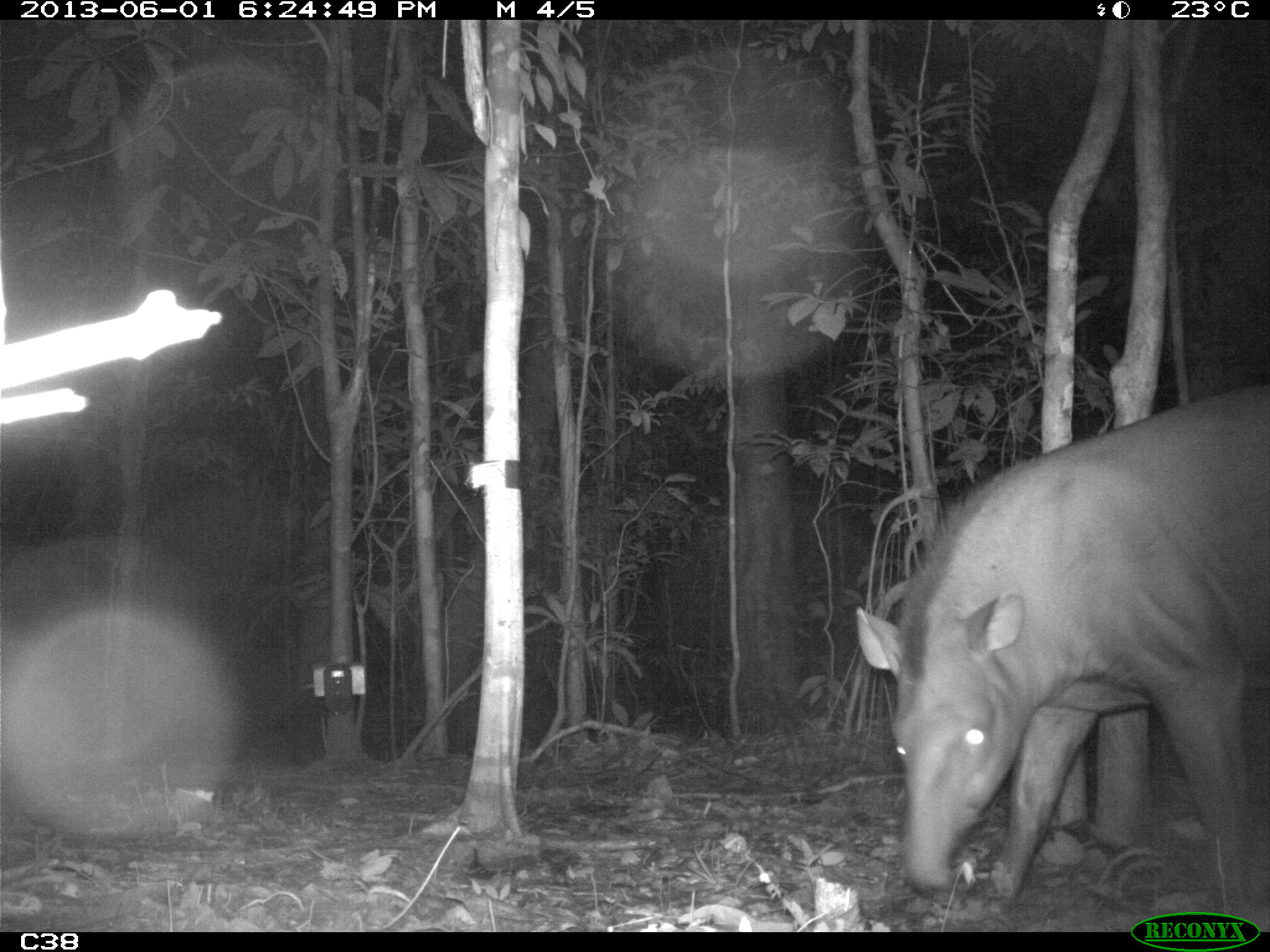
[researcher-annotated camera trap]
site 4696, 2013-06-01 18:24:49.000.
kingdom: Animalia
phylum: Chordata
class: Mammalia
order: Perissodactyla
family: Tapiridae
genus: Tapirus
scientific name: Tapirus terrestris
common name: south american tapir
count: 1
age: adult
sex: male